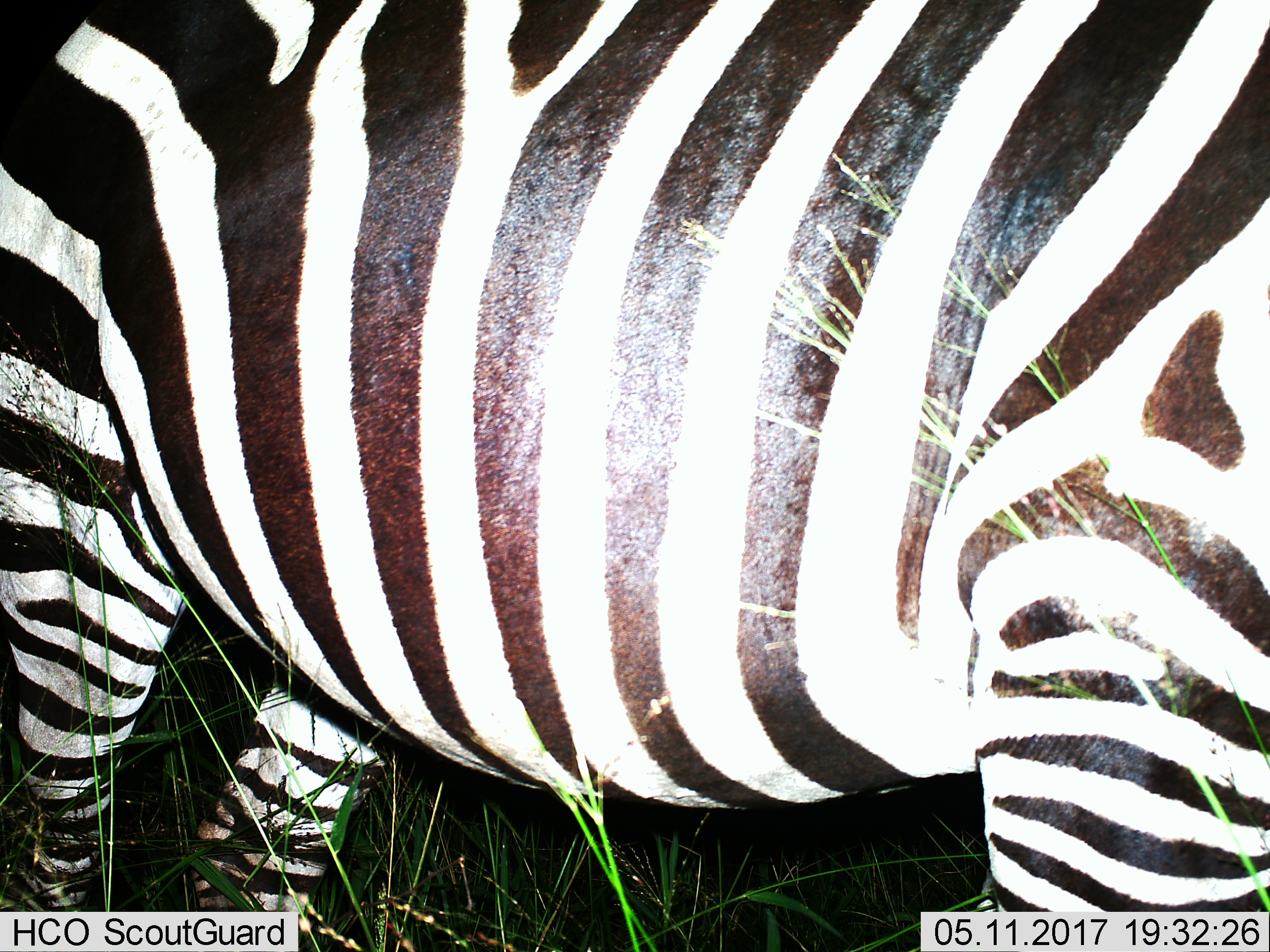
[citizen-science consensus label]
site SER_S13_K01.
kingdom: Animalia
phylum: Chordata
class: Mammalia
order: Perissodactyla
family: Equidae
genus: Equus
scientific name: Equus quagga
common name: plains zebra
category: zebraplains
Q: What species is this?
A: Zebraplains (plains zebra) (Equus quagga).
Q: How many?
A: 1.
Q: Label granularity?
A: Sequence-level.